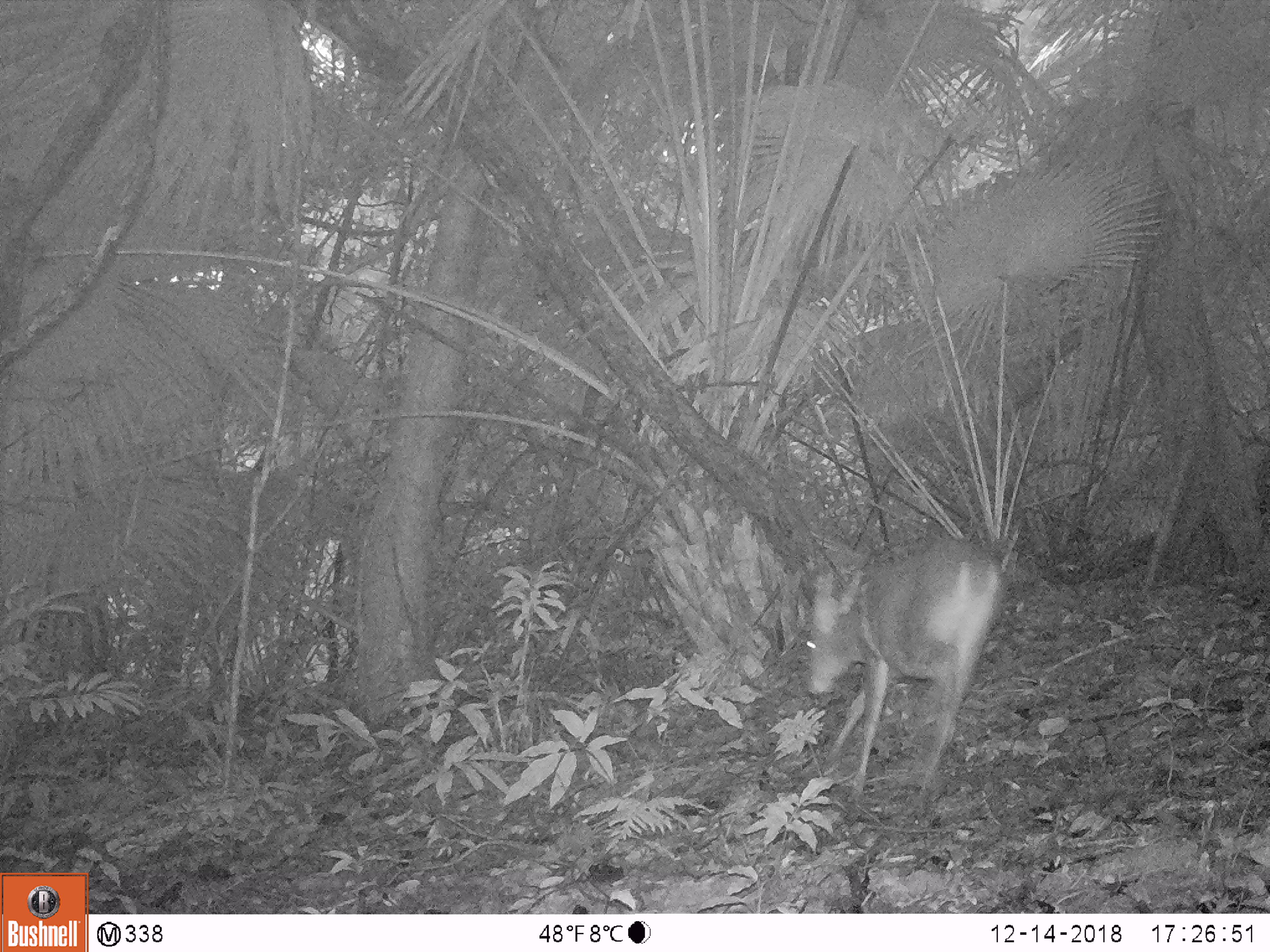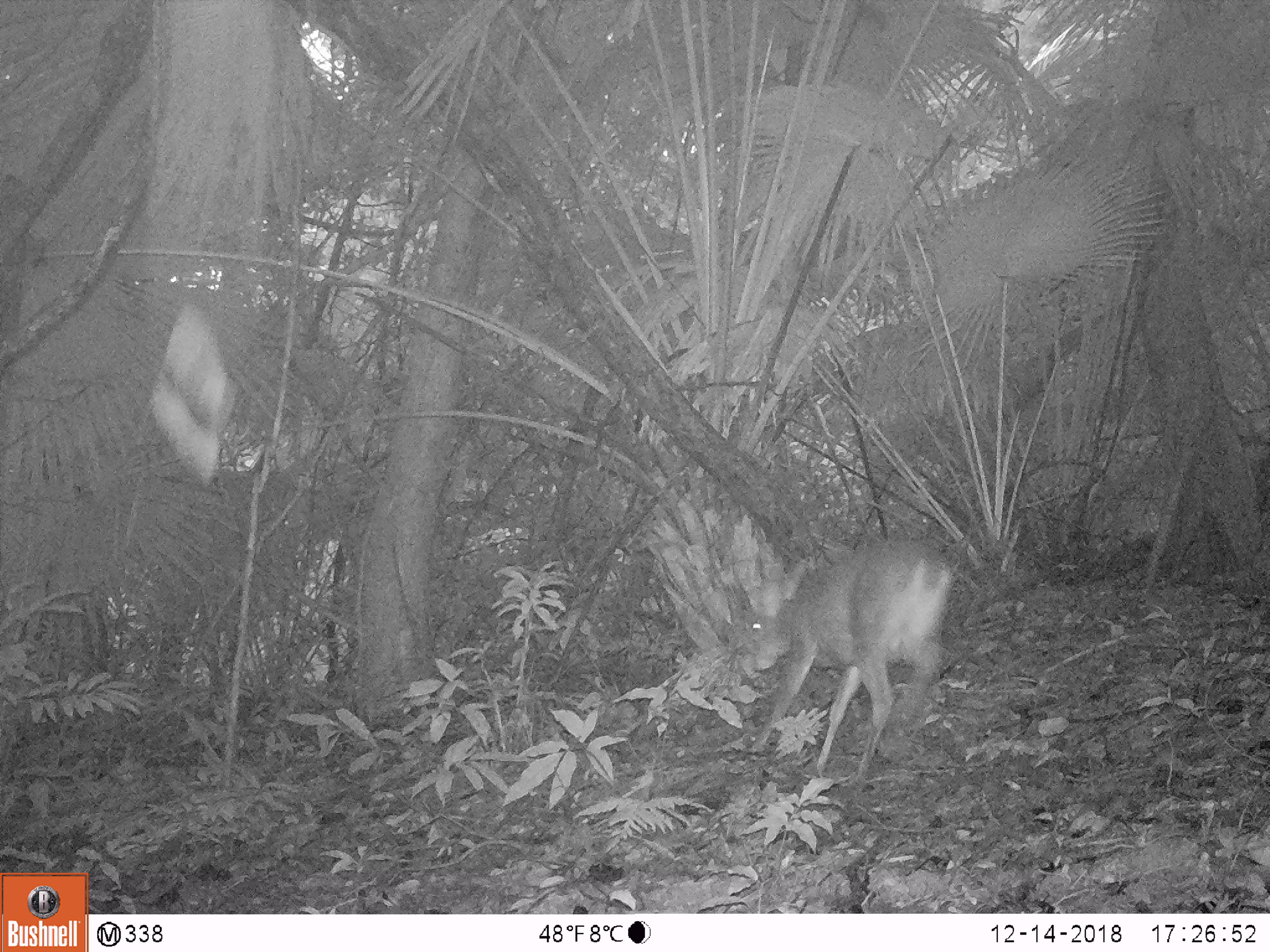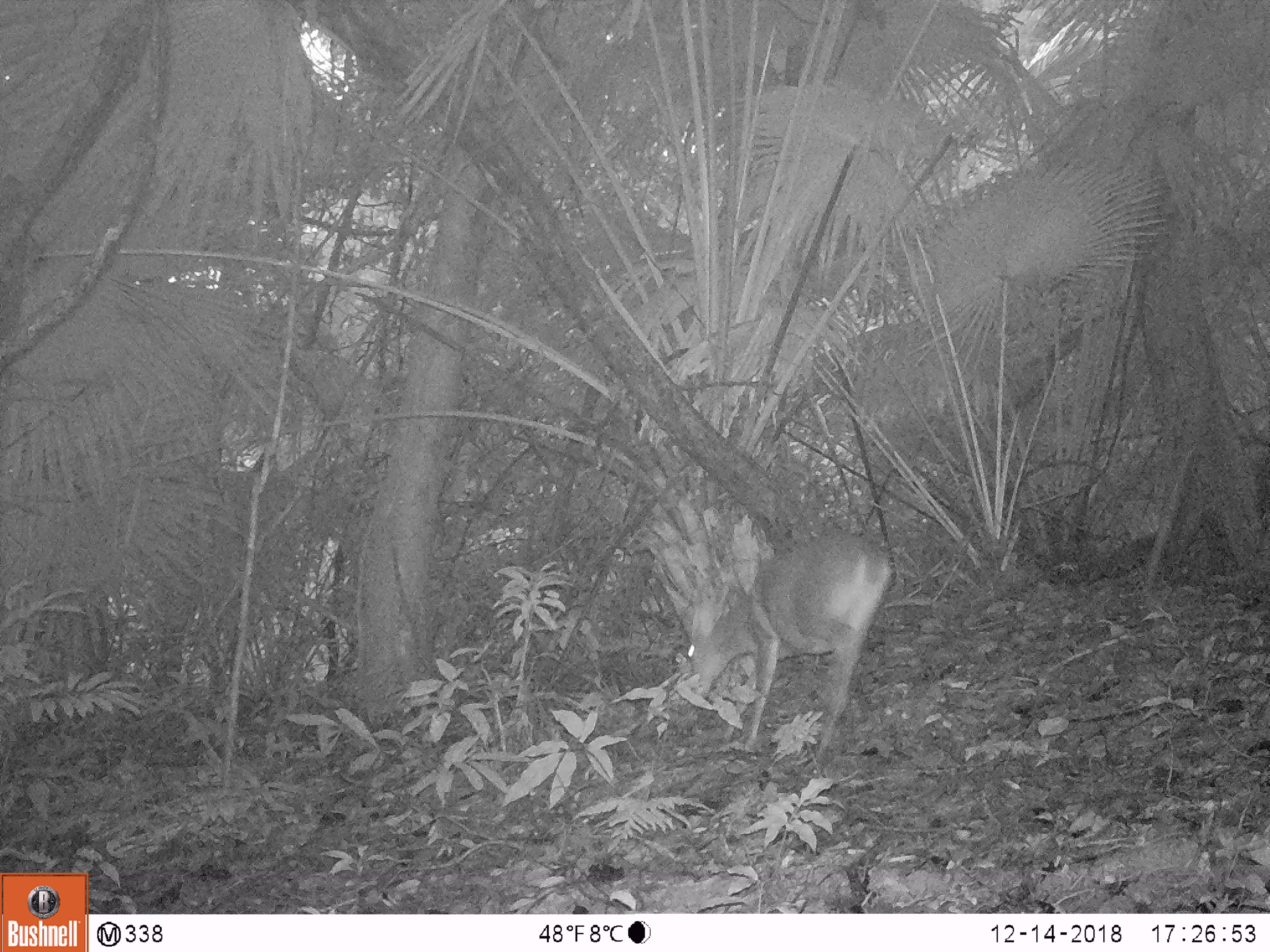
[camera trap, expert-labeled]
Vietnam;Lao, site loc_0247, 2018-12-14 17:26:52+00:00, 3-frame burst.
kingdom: Animalia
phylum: Chordata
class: Mammalia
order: Artiodactyla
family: Cervidae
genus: Muntiacus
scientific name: Muntiacus vuquangensis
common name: large-antlered muntjac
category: large antlered muntjac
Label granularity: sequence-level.